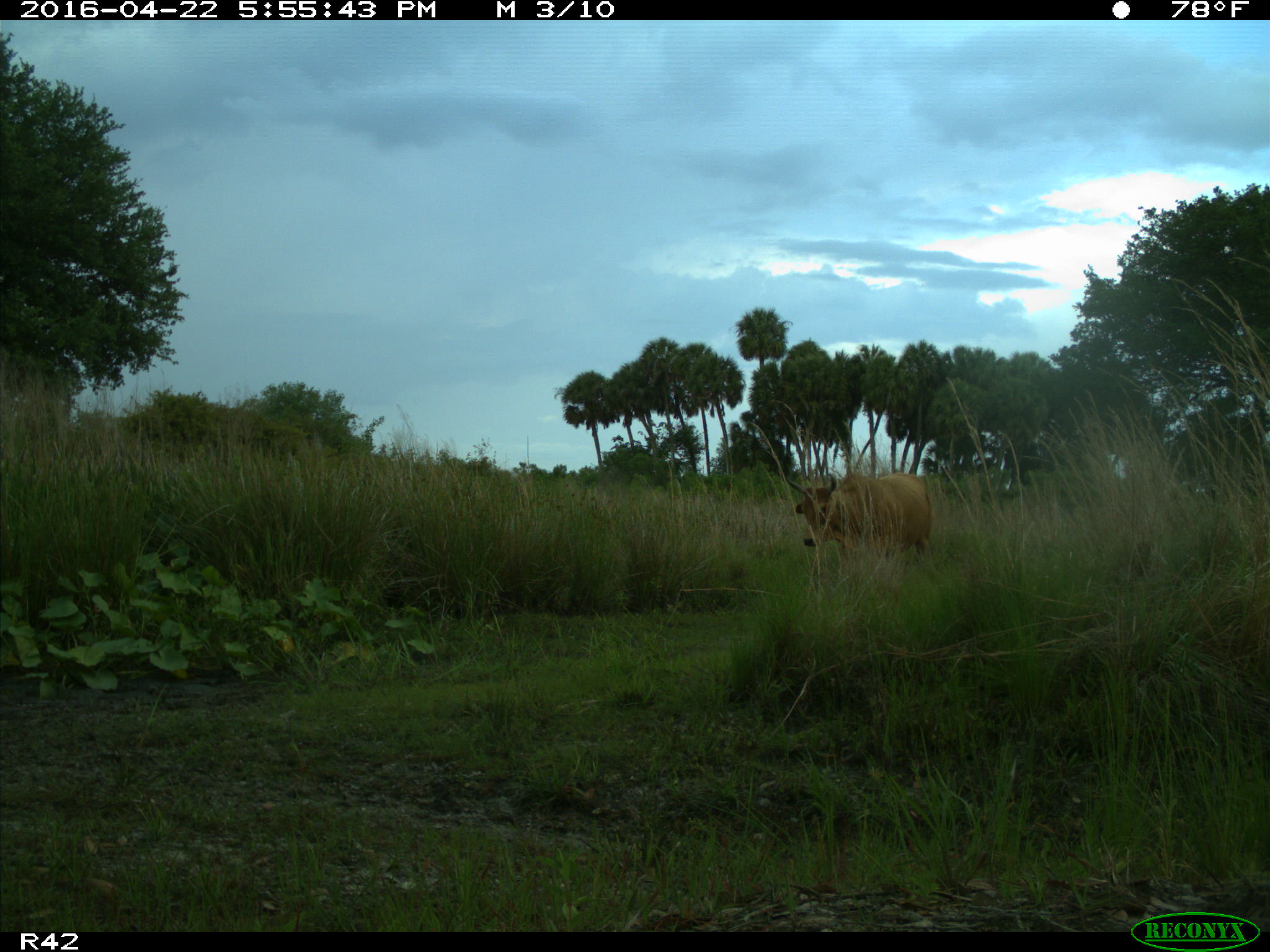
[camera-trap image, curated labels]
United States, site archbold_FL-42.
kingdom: Animalia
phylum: Chordata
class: Mammalia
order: Artiodactyla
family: Bovidae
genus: Bos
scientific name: Bos taurus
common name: domestic cow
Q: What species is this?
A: Bos taurus (domestic cow).